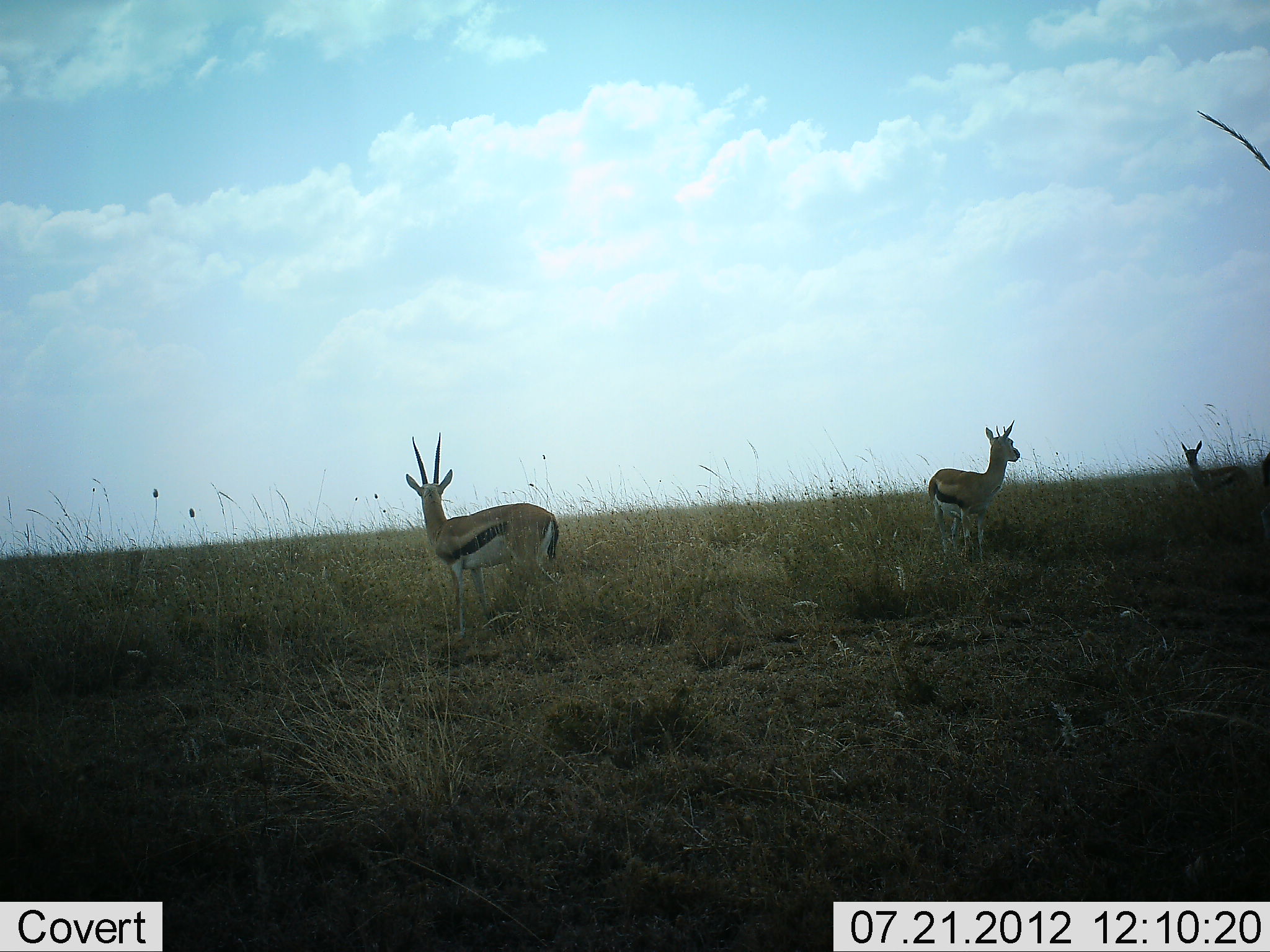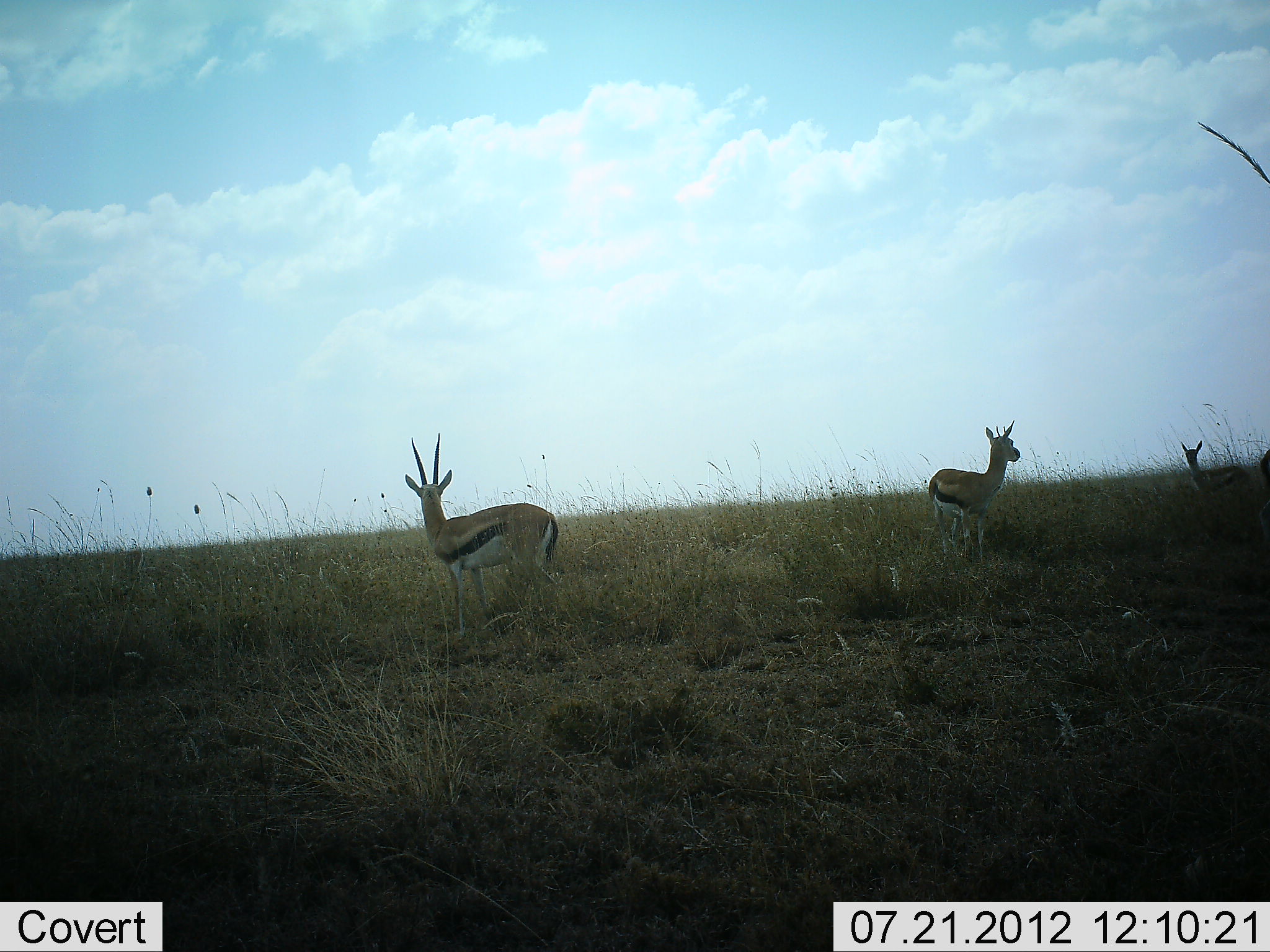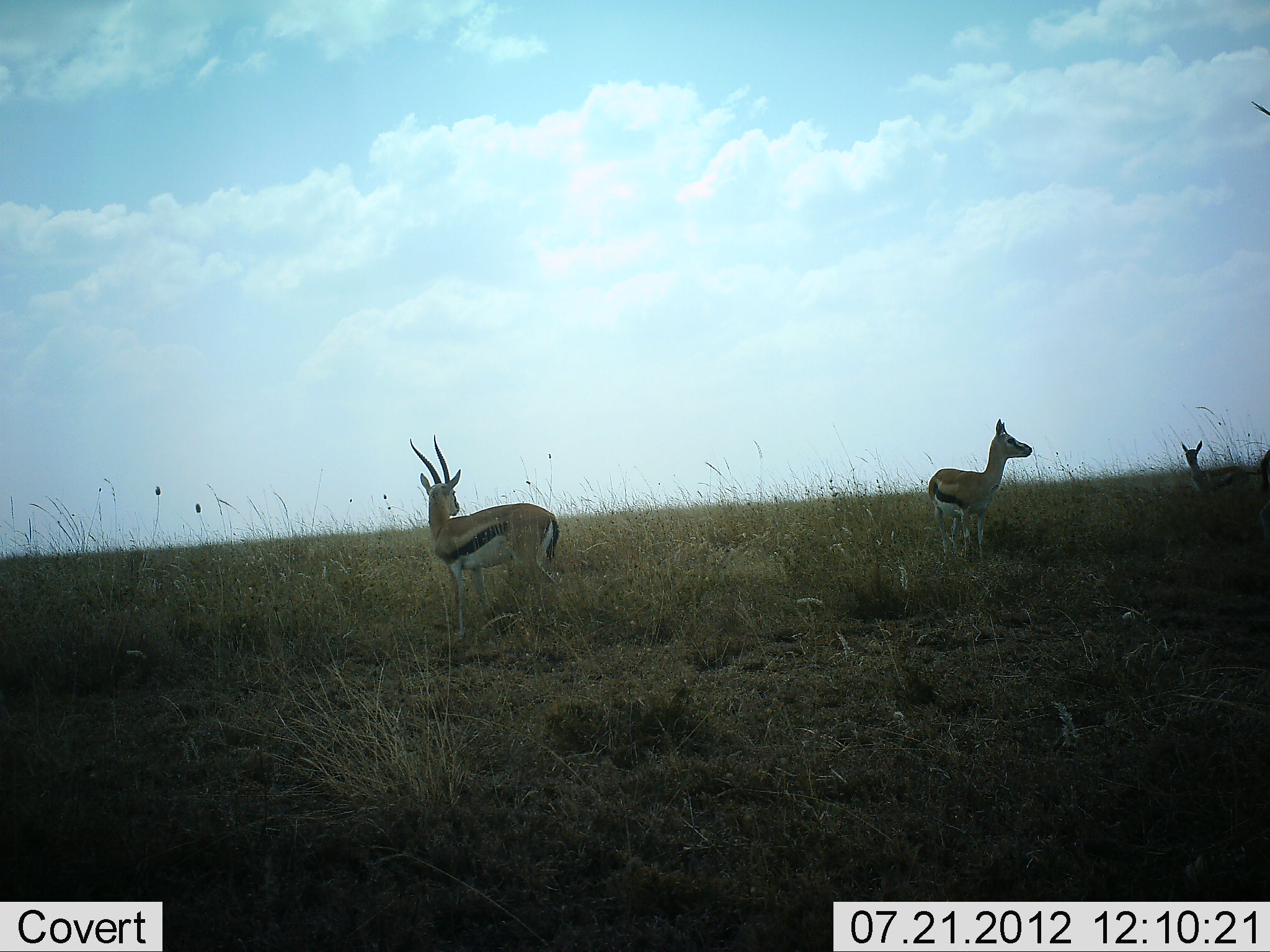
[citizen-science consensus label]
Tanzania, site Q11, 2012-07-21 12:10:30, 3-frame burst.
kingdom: Animalia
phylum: Chordata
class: Mammalia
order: Artiodactyla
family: Bovidae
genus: Eudorcas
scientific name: Eudorcas thomsonii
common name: thomson's gazelle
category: gazellethomsons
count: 4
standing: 100%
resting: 0%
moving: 0%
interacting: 0%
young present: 20%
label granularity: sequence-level